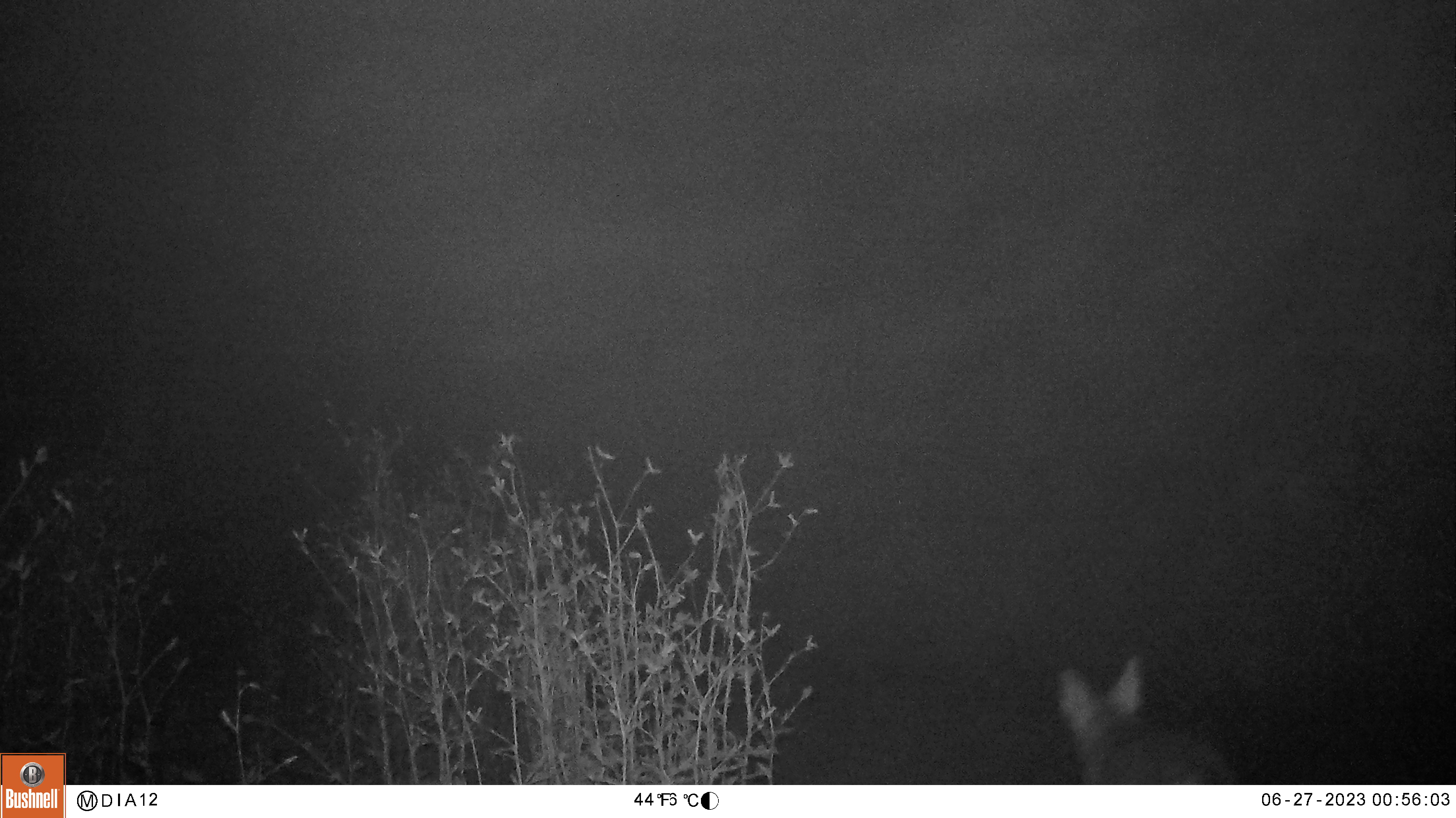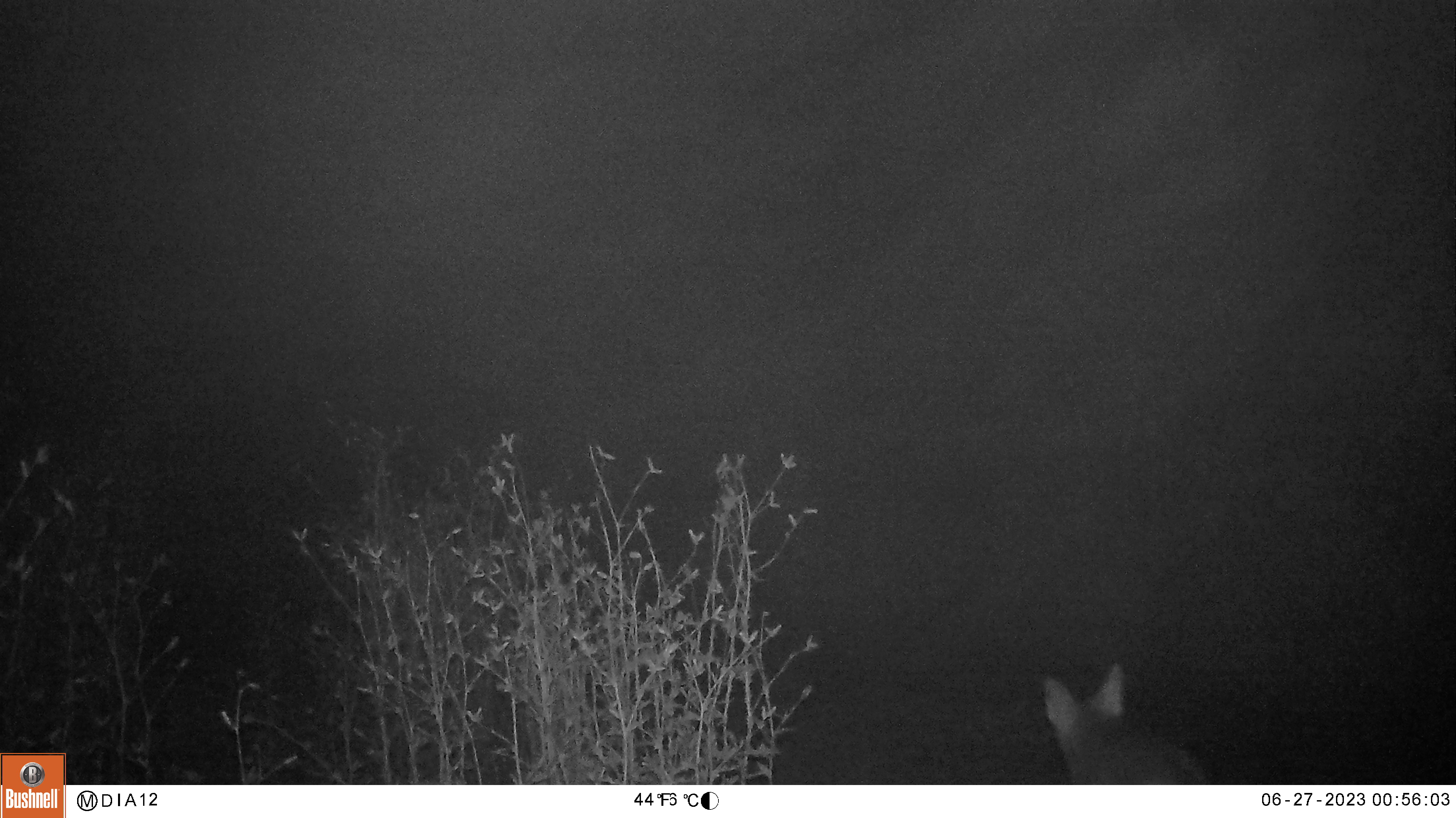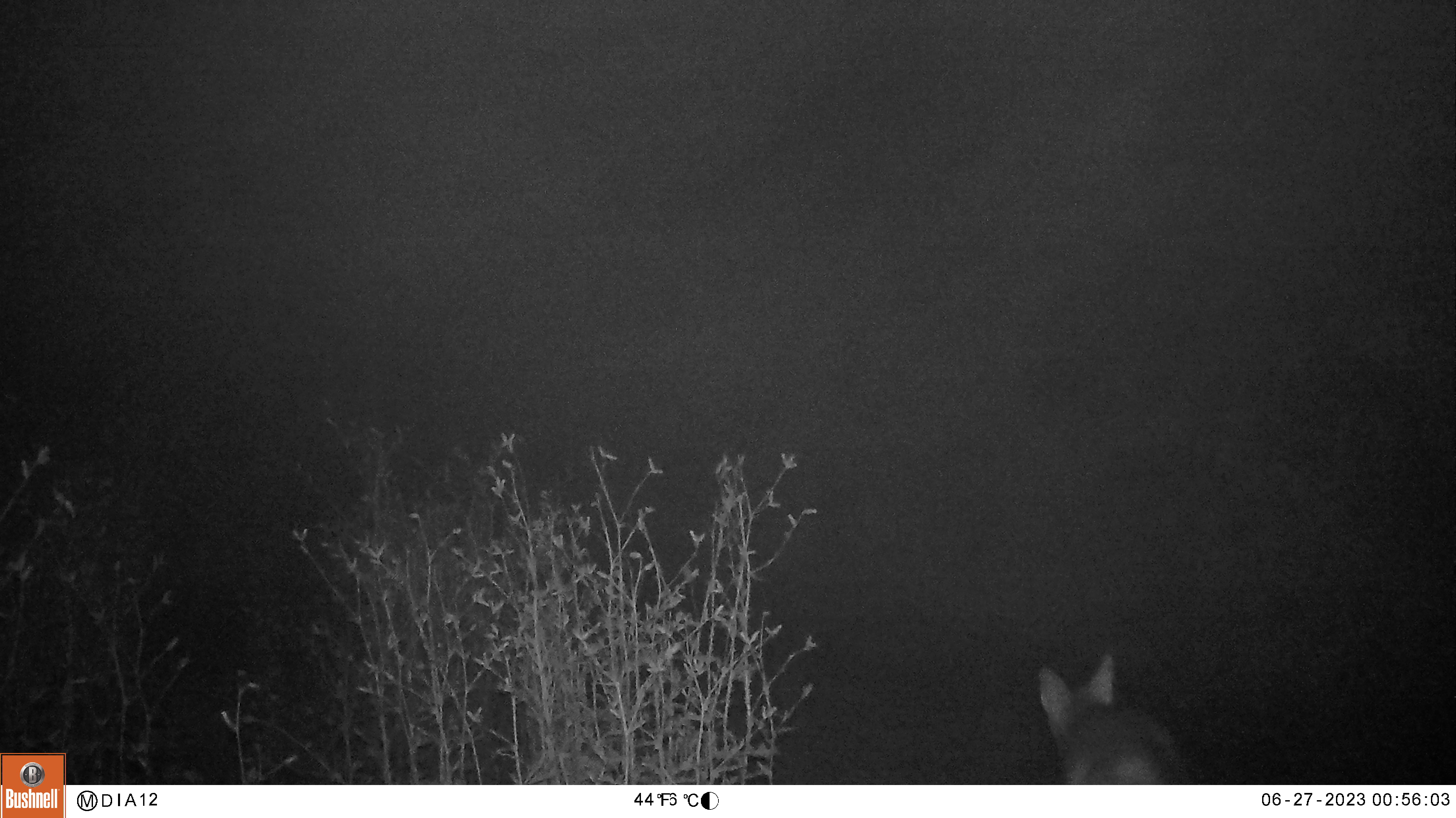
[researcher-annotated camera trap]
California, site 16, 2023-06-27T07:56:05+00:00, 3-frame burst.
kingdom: Animalia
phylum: Chordata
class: Mammalia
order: Carnivora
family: Canidae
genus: Canis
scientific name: Canis latrans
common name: coyote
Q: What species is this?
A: Coyote (Canis latrans).